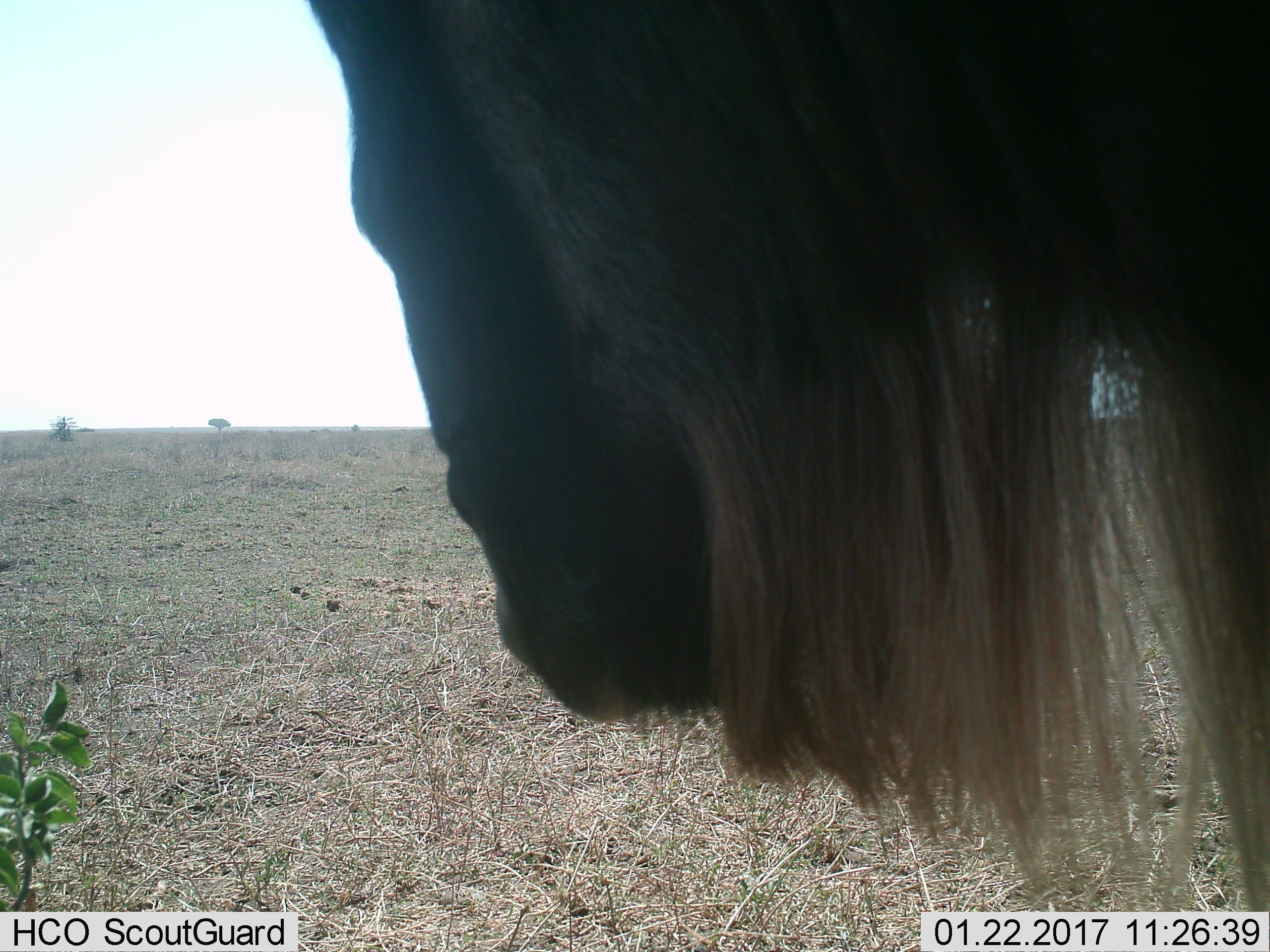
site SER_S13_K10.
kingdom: Animalia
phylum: Chordata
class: Mammalia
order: Artiodactyla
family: Bovidae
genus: Connochaetes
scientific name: Connochaetes taurinus taurinus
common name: blue wildebeest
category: wildebeestblue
Wildebeestblue (blue wildebeest) (Connochaetes taurinus taurinus), count 1. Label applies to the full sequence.